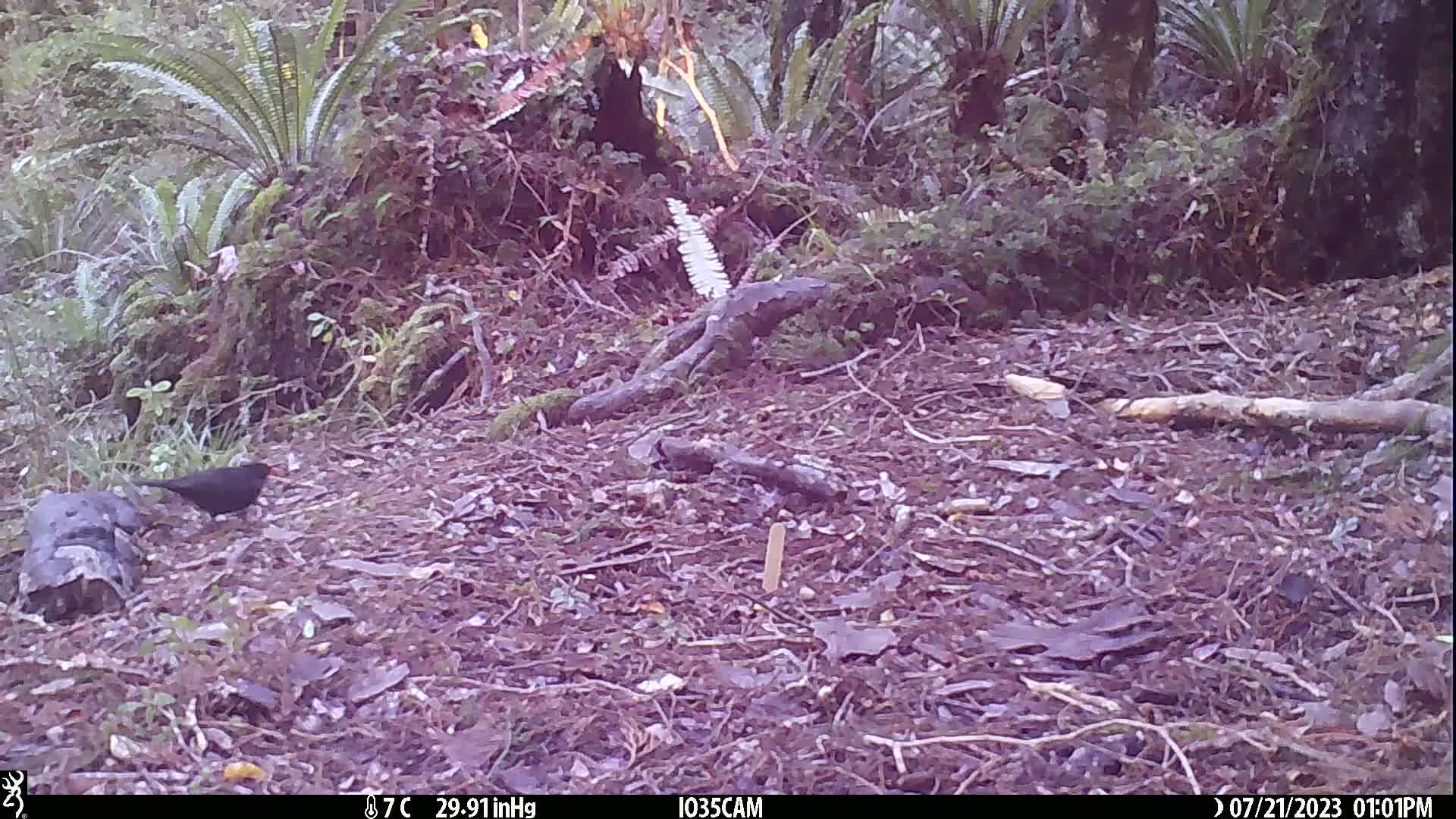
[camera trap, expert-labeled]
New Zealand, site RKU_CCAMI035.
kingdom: Animalia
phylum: Chordata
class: Aves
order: Passeriformes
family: Turdidae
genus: Turdus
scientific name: Turdus merula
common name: eurasian blackbird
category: blackbird